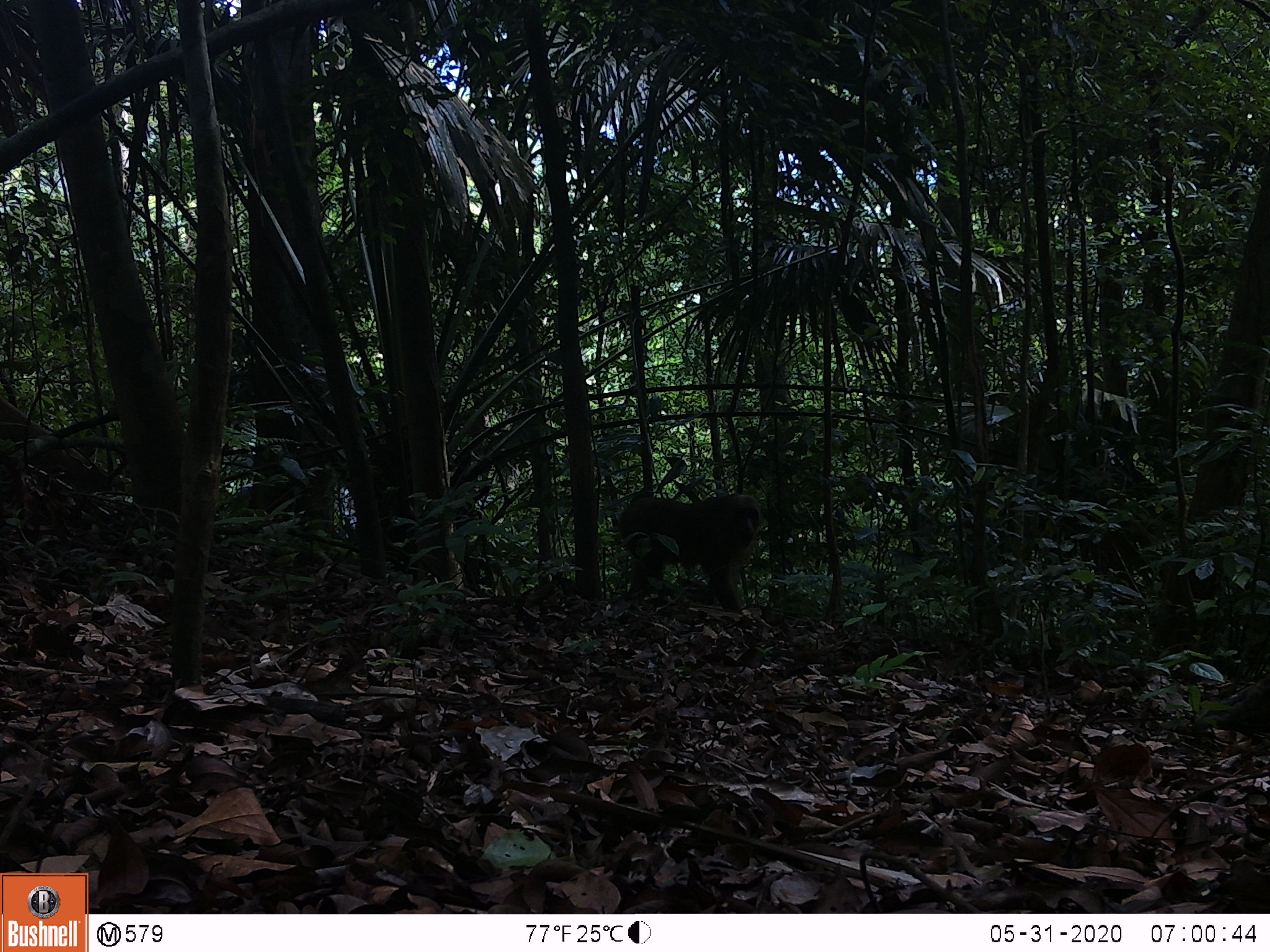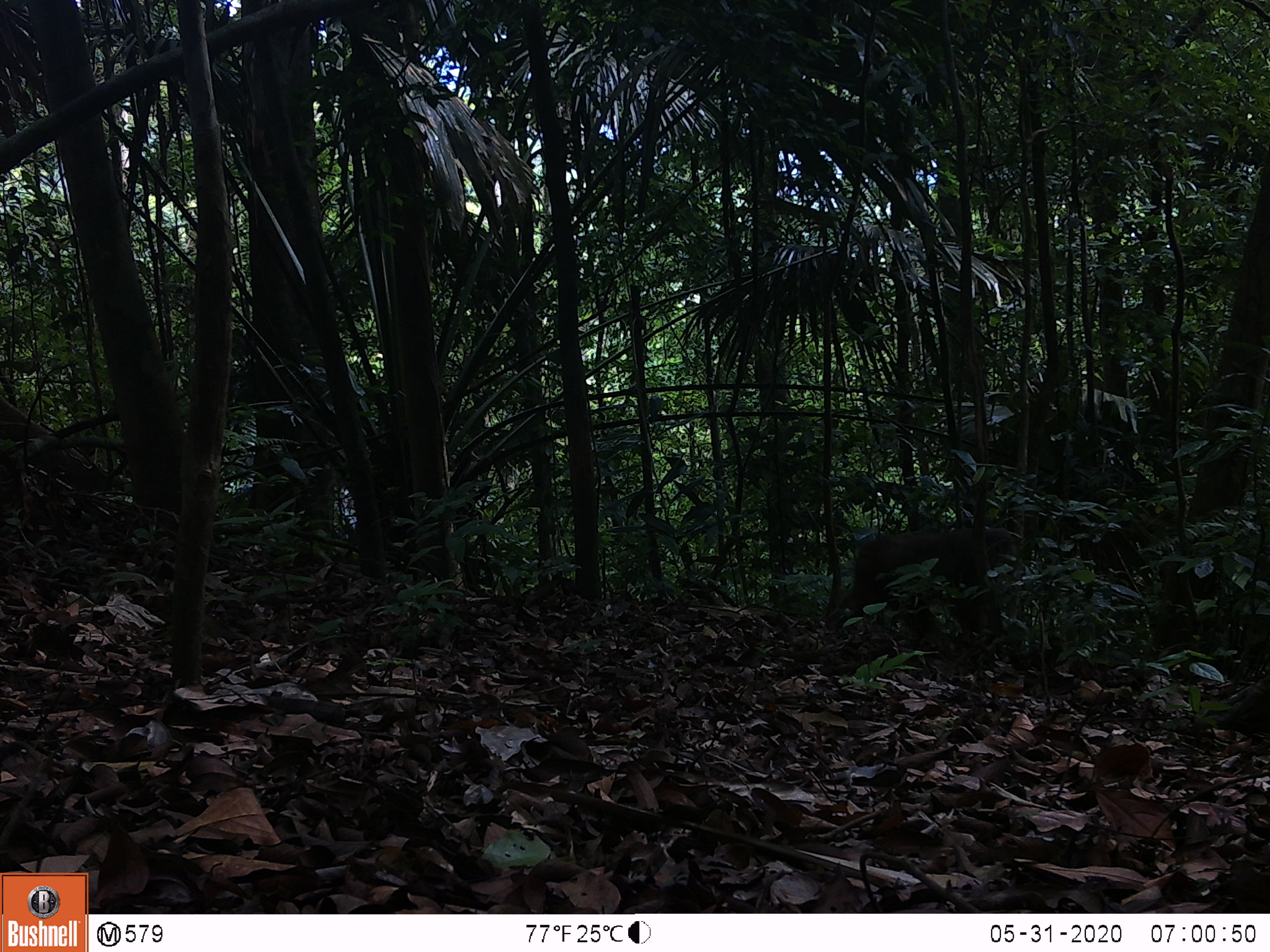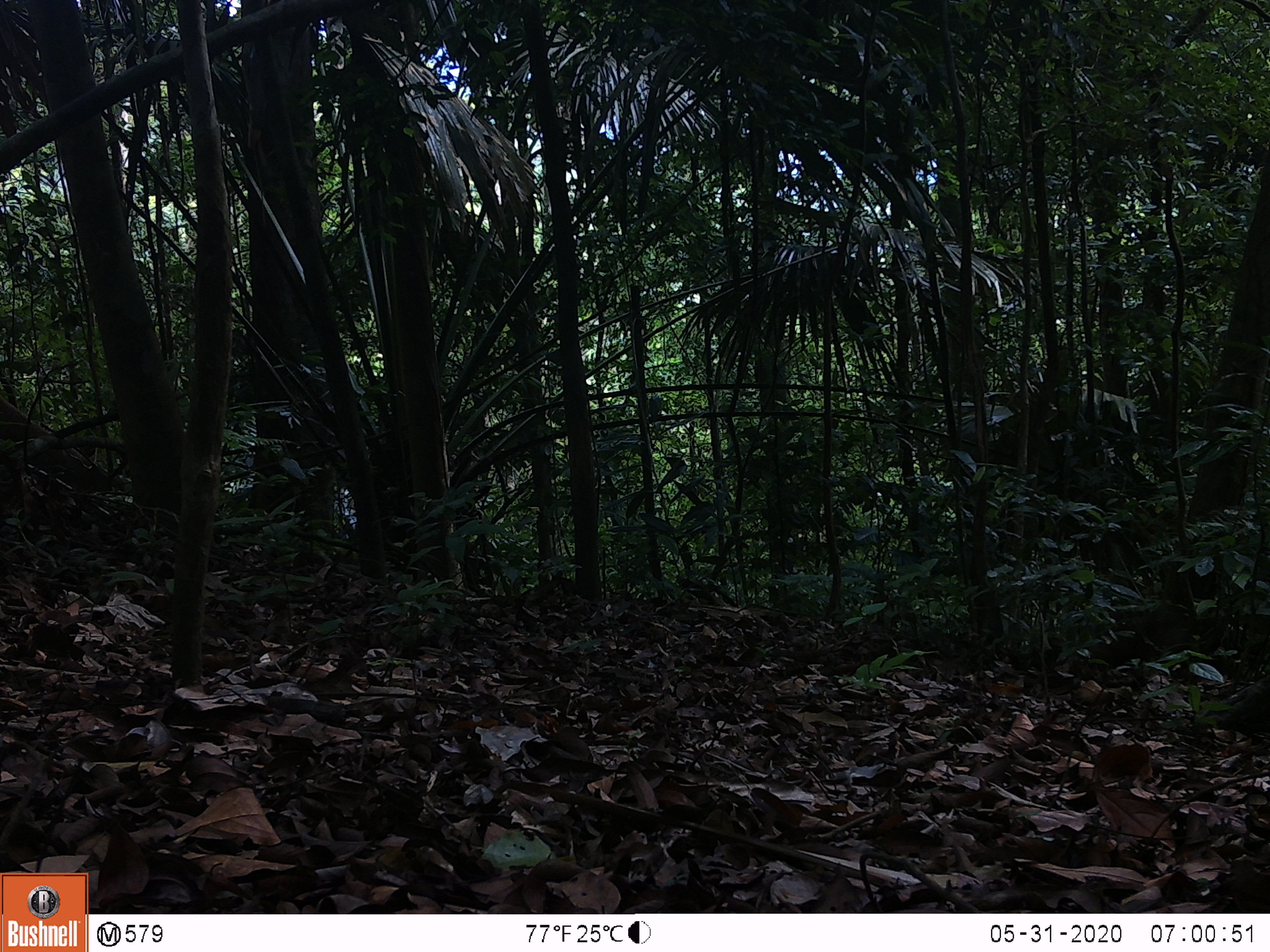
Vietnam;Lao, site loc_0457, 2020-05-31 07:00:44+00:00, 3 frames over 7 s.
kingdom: Animalia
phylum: Chordata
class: Mammalia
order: Primates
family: Cercopithecidae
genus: Macaca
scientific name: Macaca arctoides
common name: stump-tailed macaque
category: stump tailed macaque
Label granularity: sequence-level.